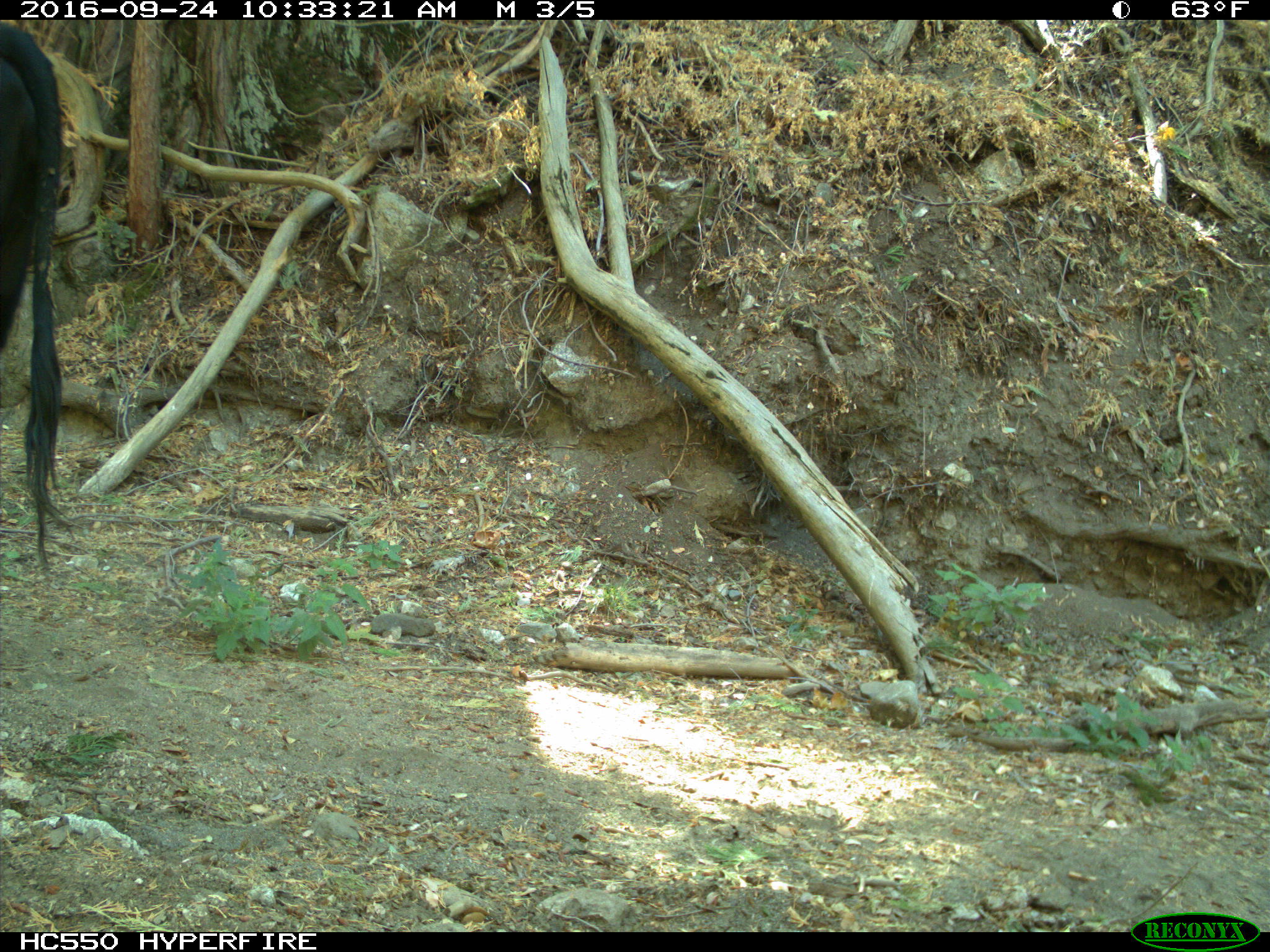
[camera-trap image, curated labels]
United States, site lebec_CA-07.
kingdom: Animalia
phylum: Chordata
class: Mammalia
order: Artiodactyla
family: Bovidae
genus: Bos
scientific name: Bos taurus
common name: domestic cow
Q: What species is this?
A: Bos taurus (domestic cow).